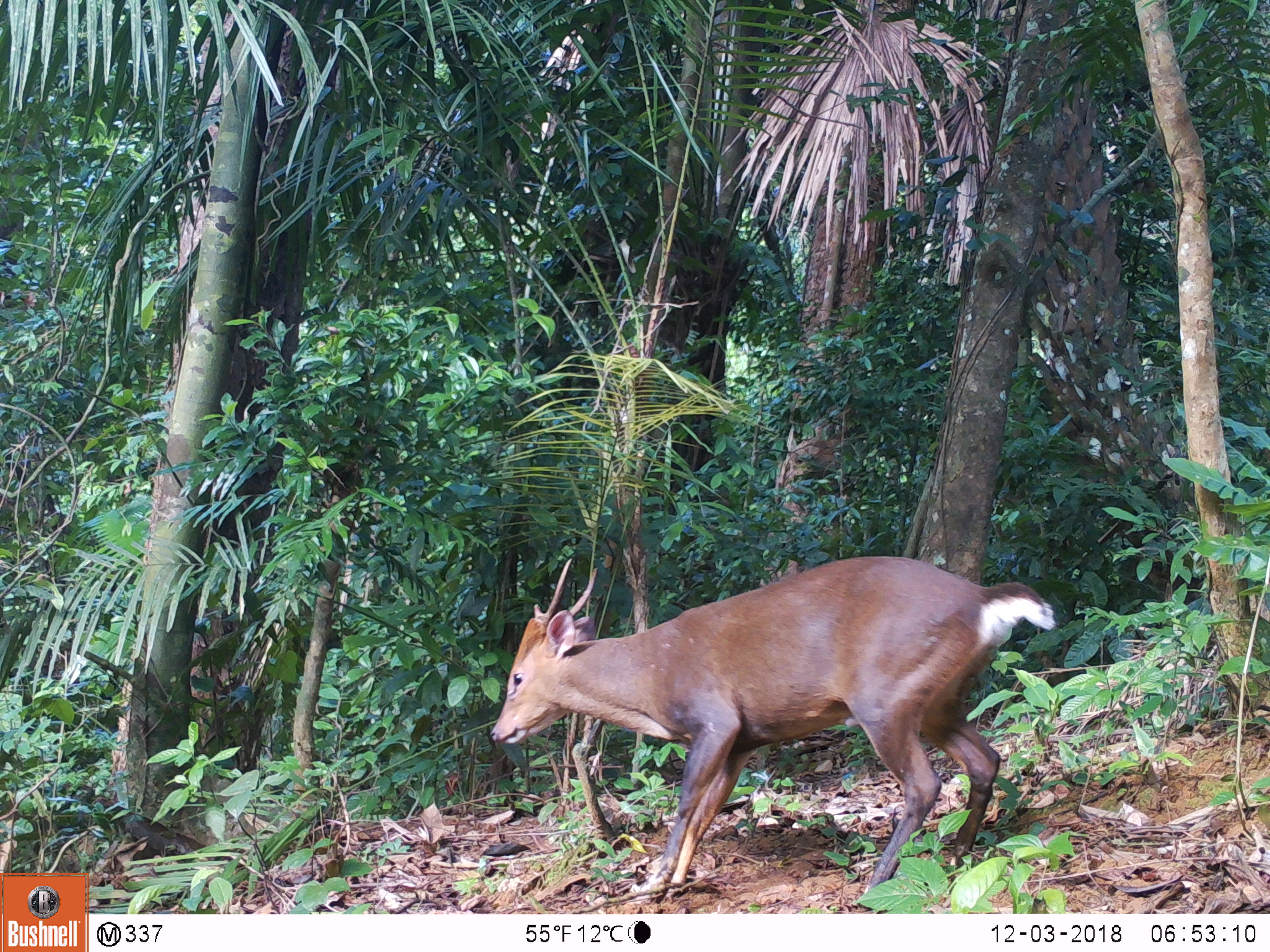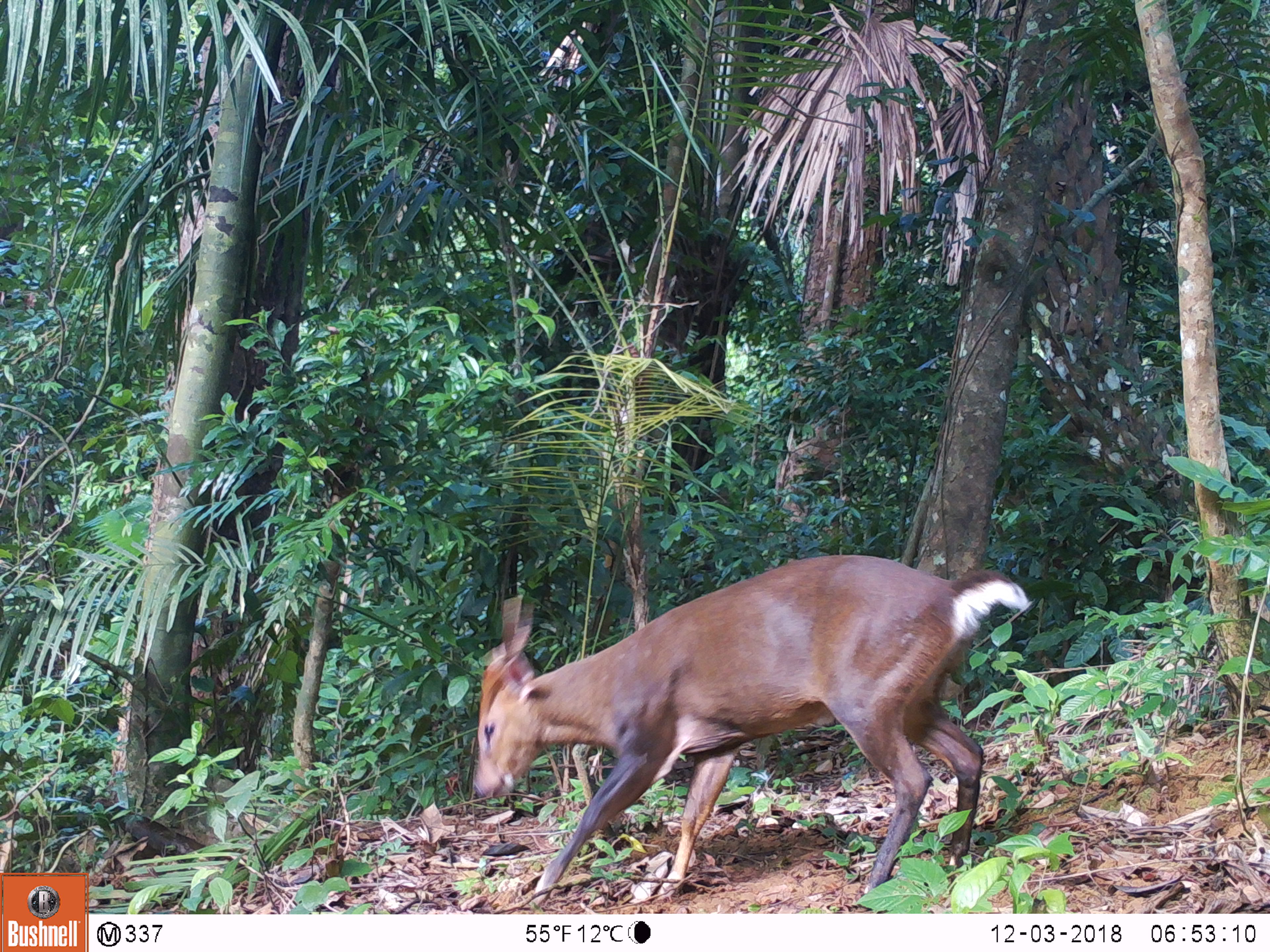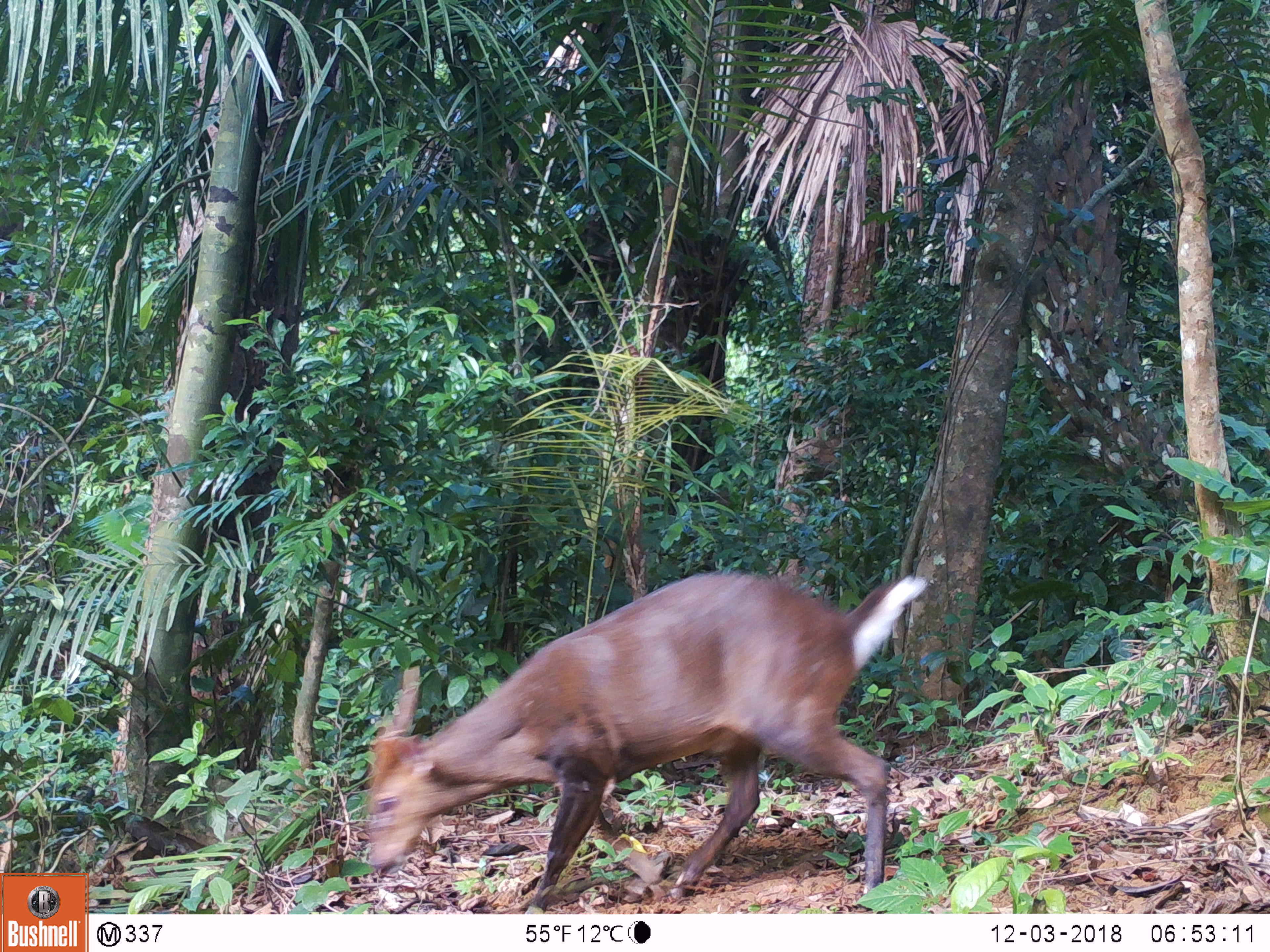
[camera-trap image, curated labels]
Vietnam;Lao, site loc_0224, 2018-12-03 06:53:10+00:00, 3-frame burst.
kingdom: Animalia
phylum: Chordata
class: Mammalia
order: Artiodactyla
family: Cervidae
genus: Muntiacus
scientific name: Muntiacus vuquangensis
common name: large-antlered muntjac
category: large antlered muntjac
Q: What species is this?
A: Large antlered muntjac (large-antlered muntjac) (Muntiacus vuquangensis).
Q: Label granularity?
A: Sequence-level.